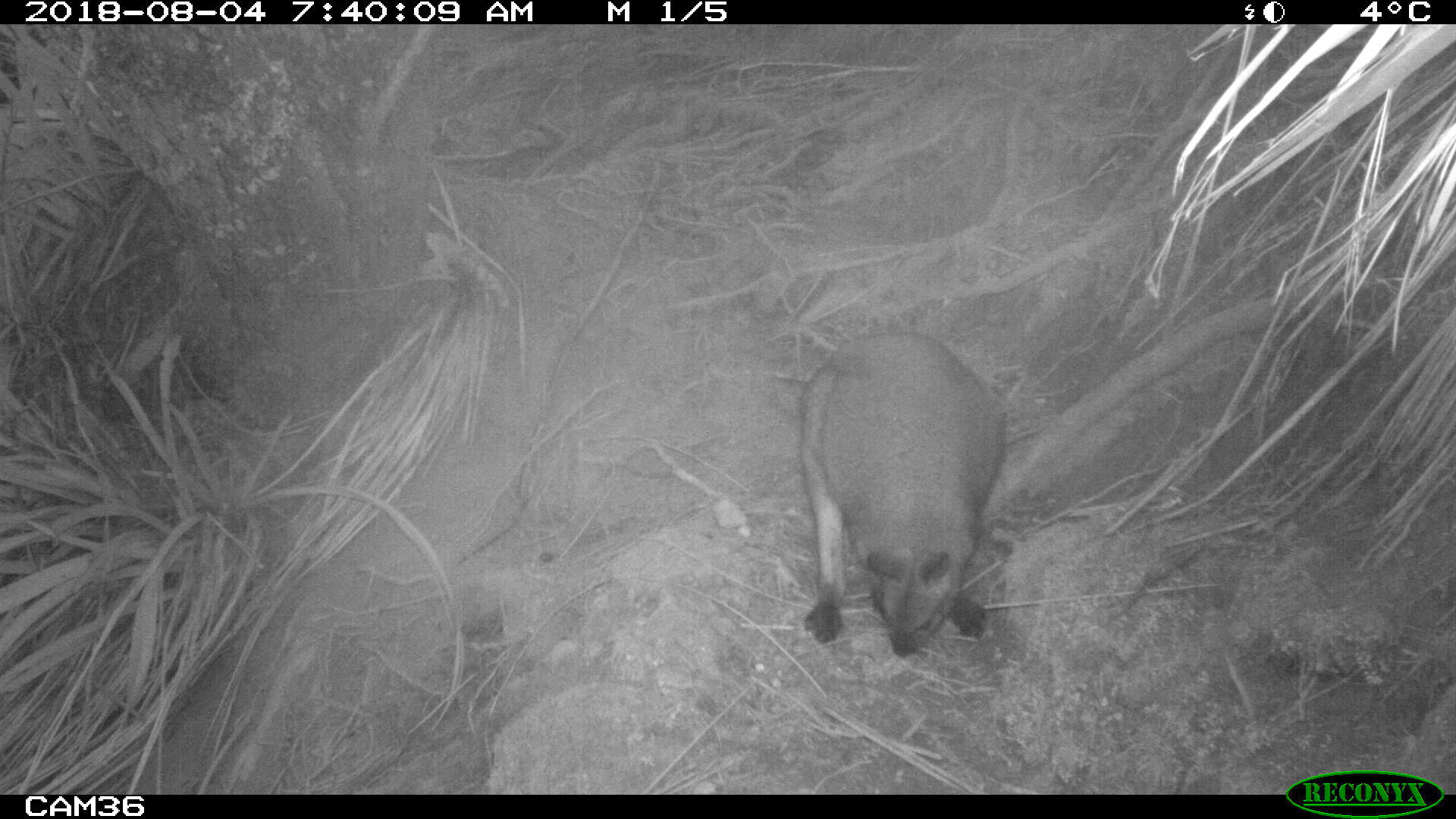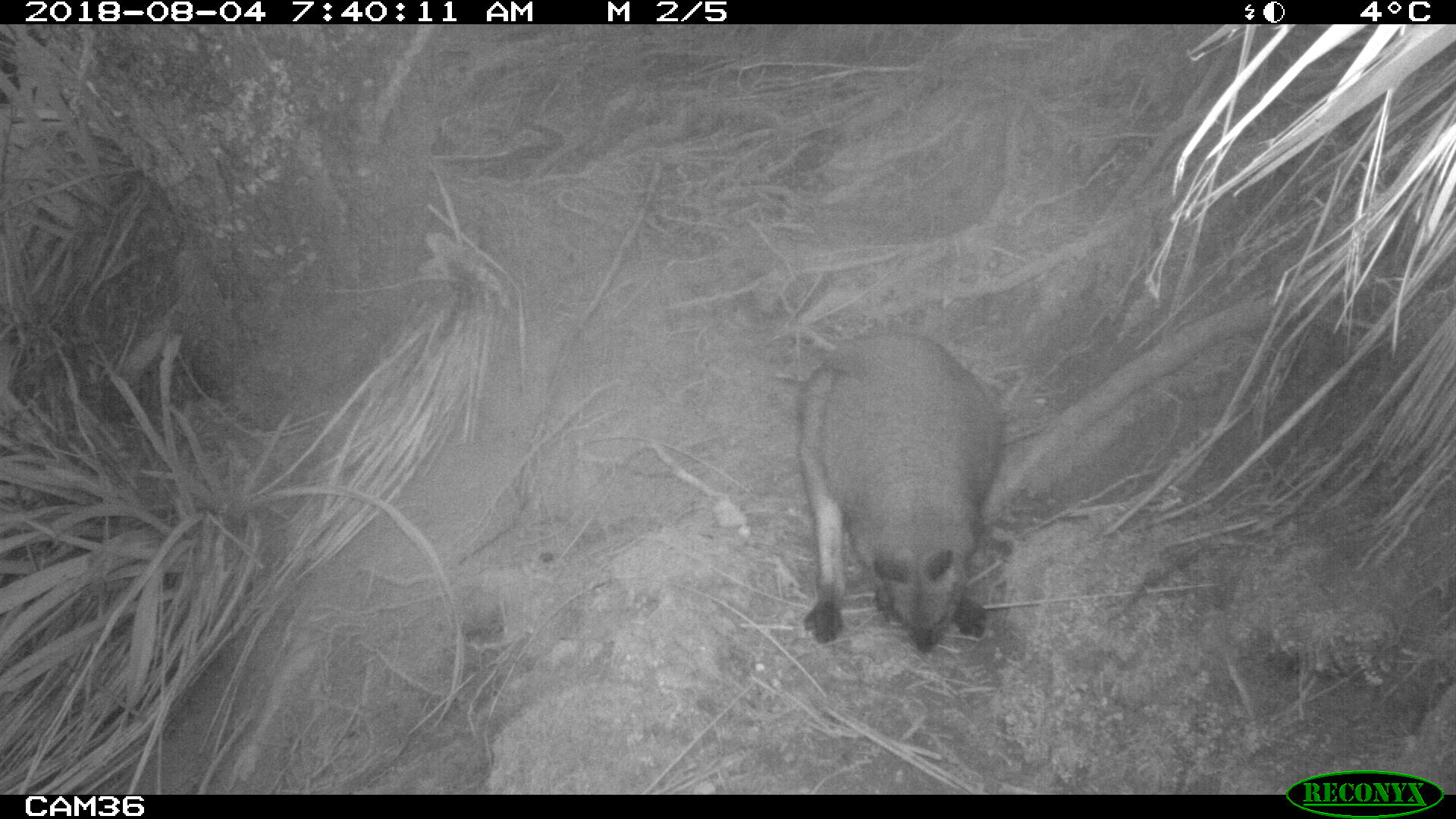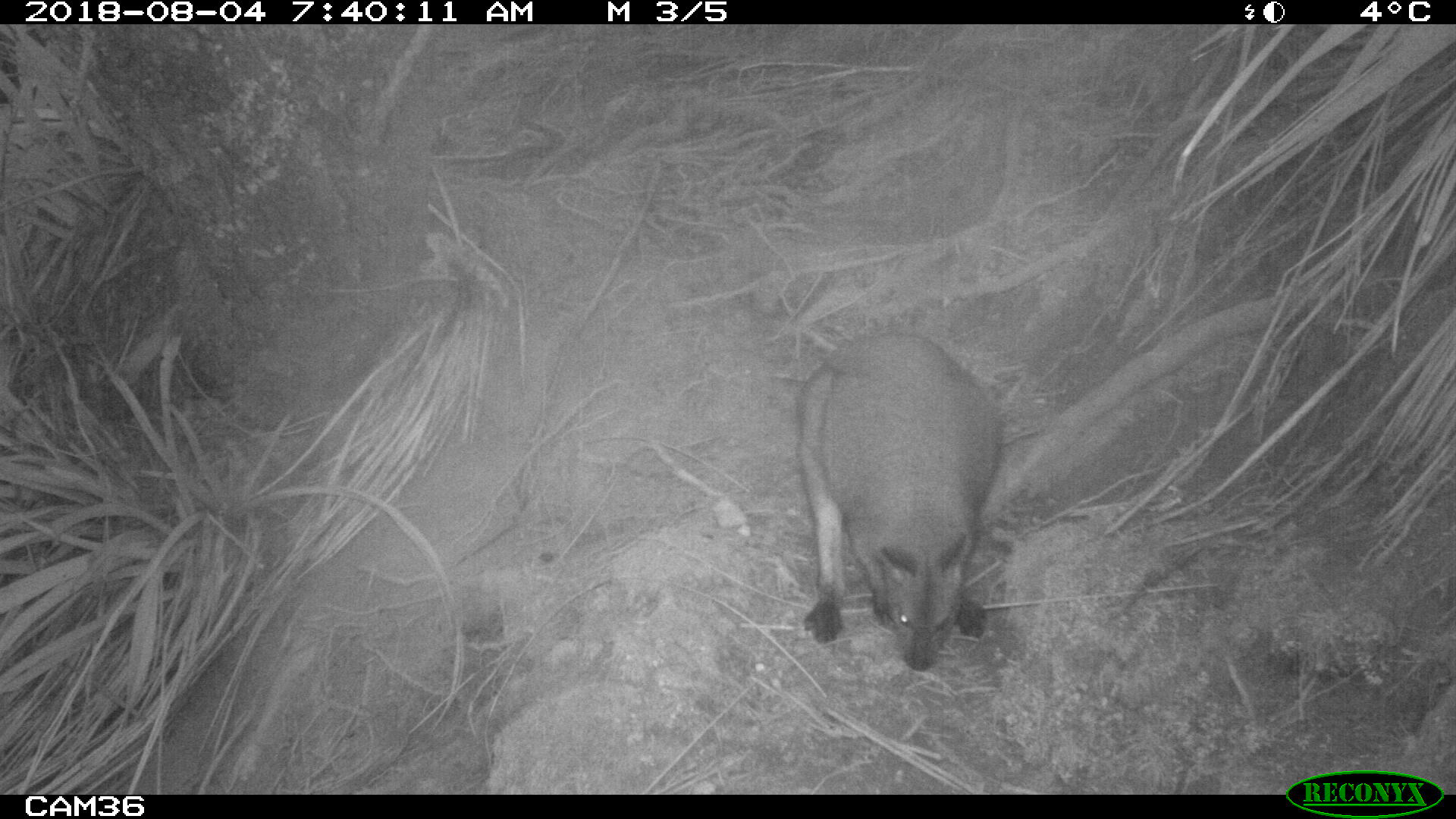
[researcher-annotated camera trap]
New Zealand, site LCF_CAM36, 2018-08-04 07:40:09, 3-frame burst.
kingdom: Animalia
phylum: Chordata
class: Mammalia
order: Diprotodontia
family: Macropodidae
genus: Notamacropus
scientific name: Notamacropus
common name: wallaby